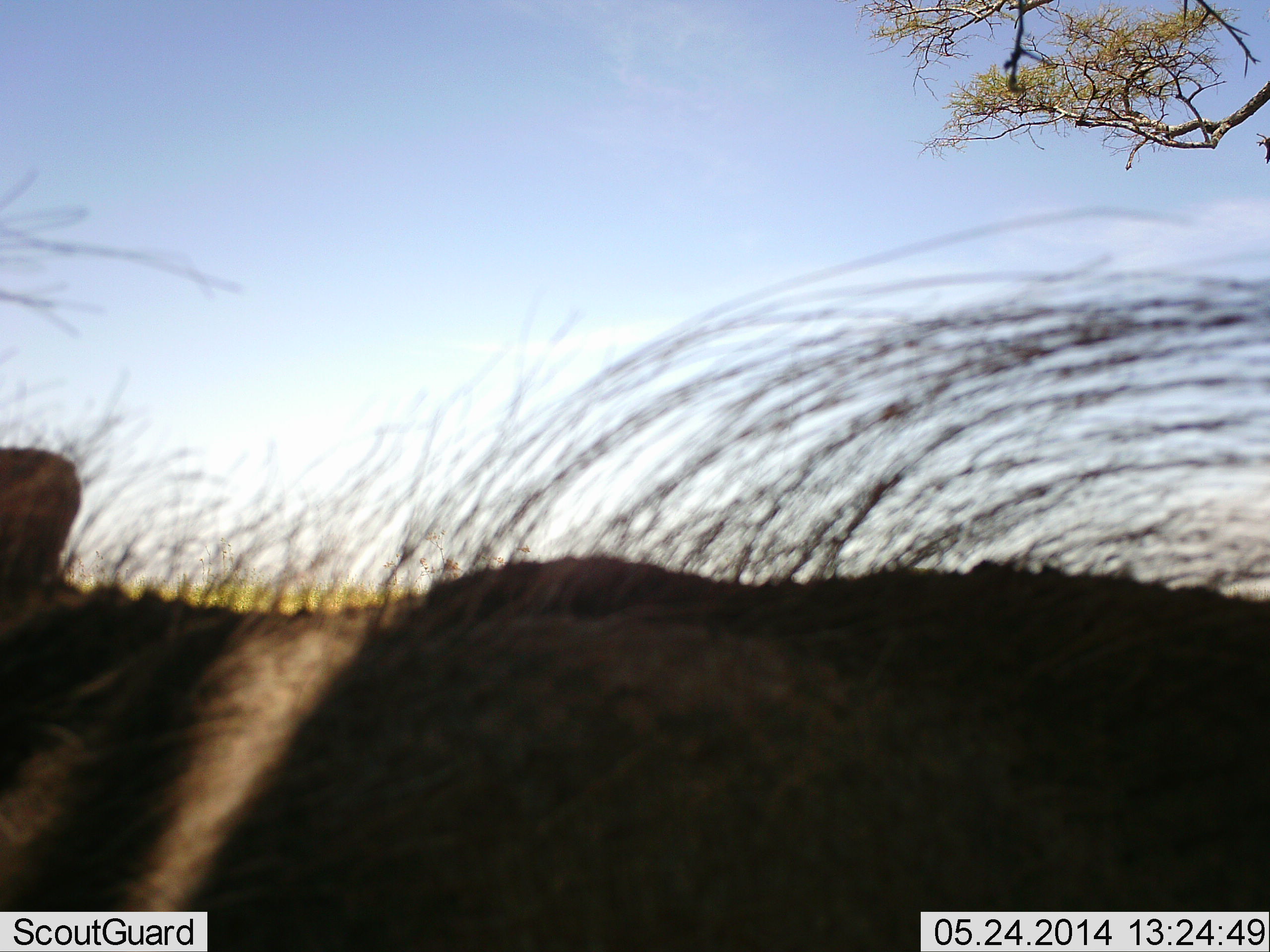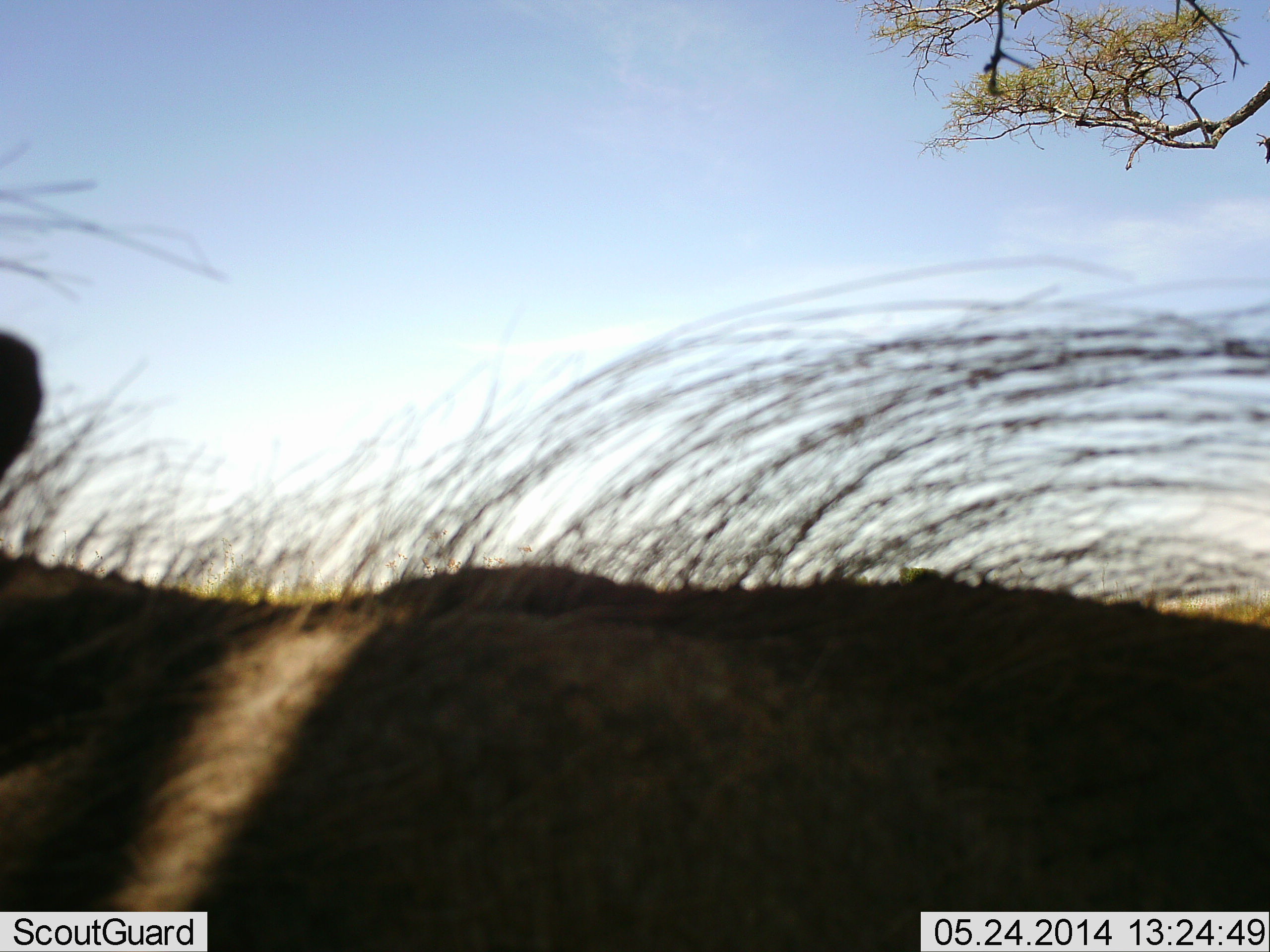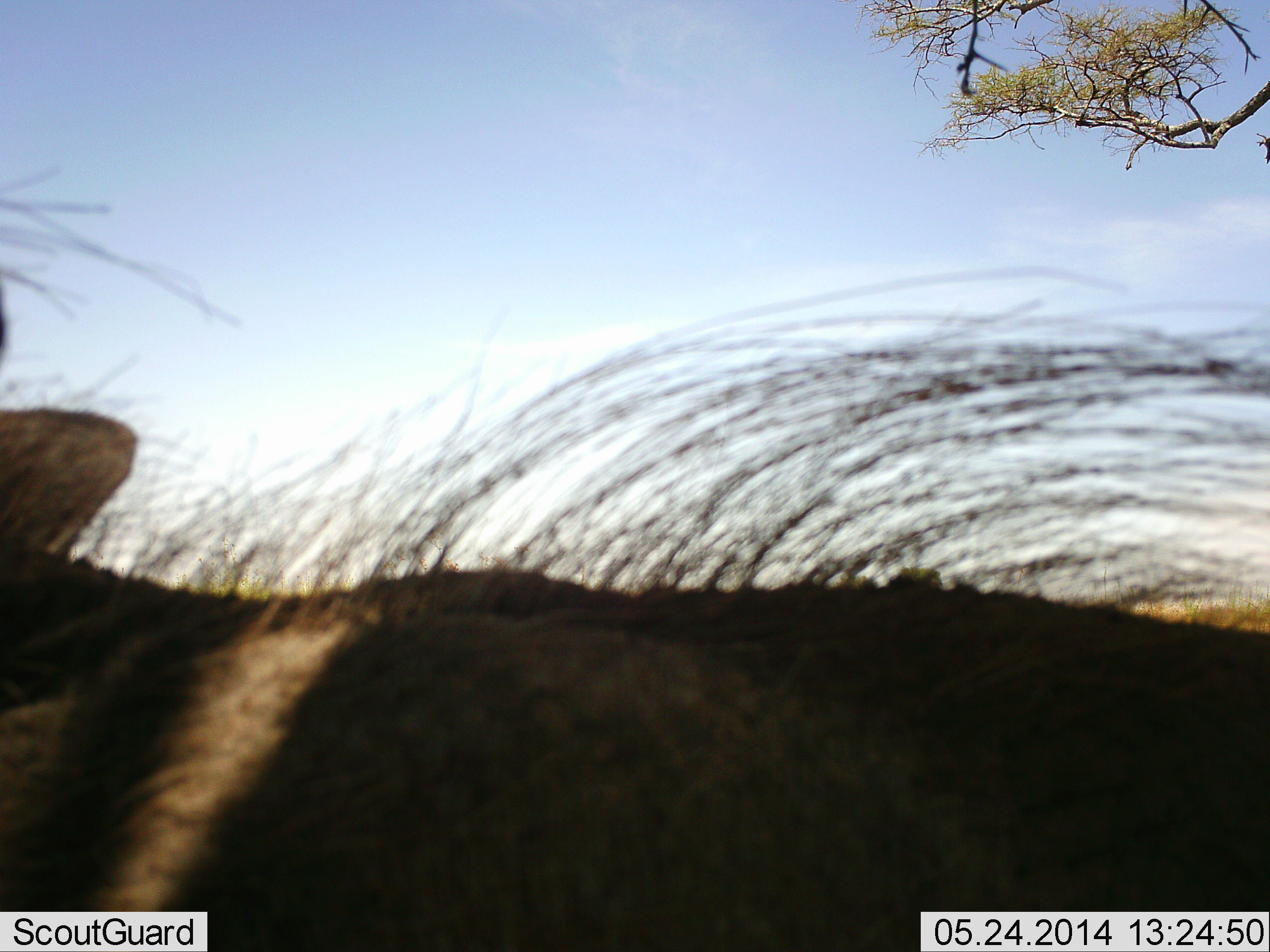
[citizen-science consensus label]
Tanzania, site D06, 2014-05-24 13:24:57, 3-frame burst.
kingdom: Animalia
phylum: Chordata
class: Mammalia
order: Artiodactyla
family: Suidae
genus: Phacochoerus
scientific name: Phacochoerus africanus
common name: warthog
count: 1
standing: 90%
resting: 0%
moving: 10%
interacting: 0%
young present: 0%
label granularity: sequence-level